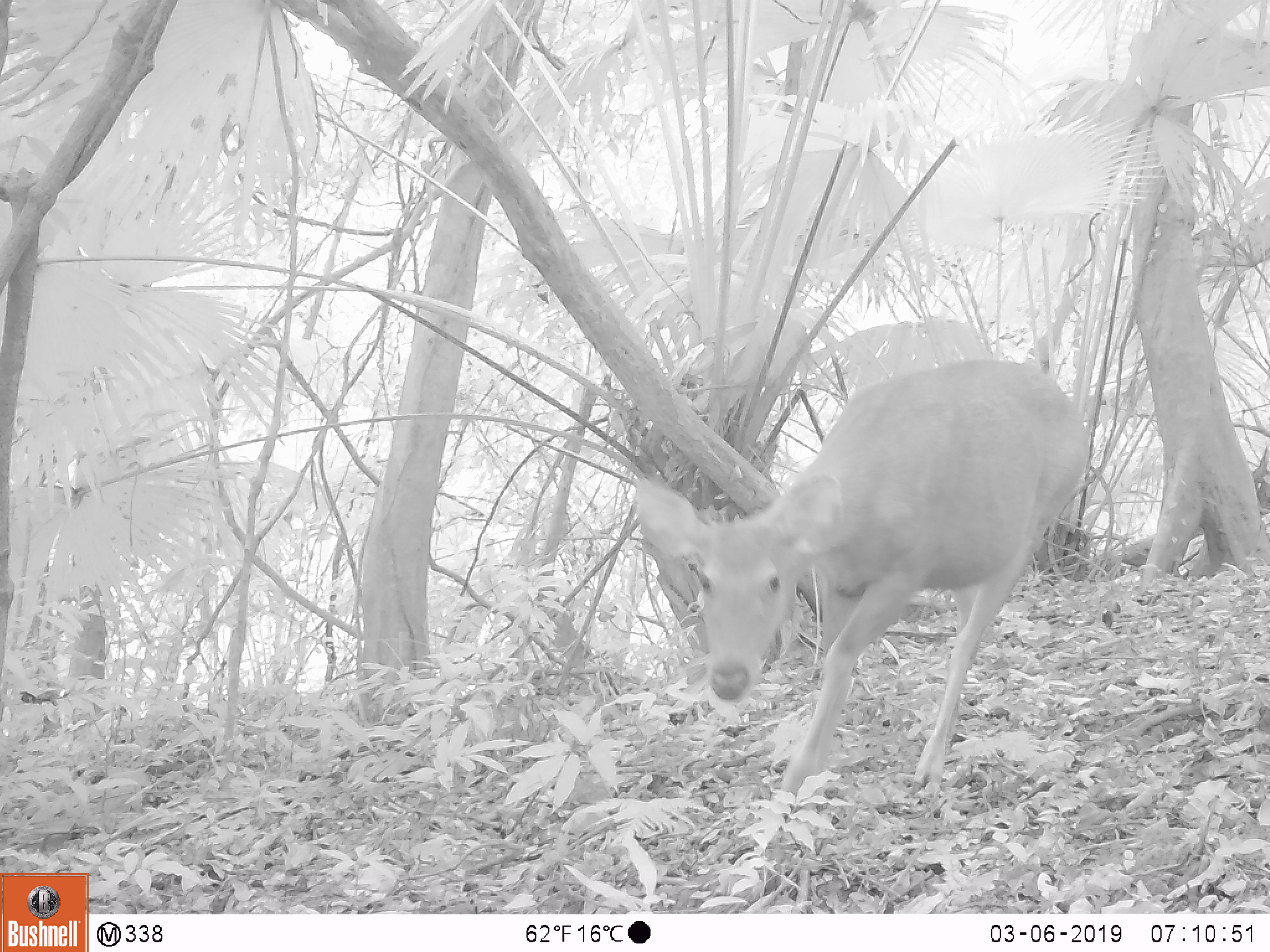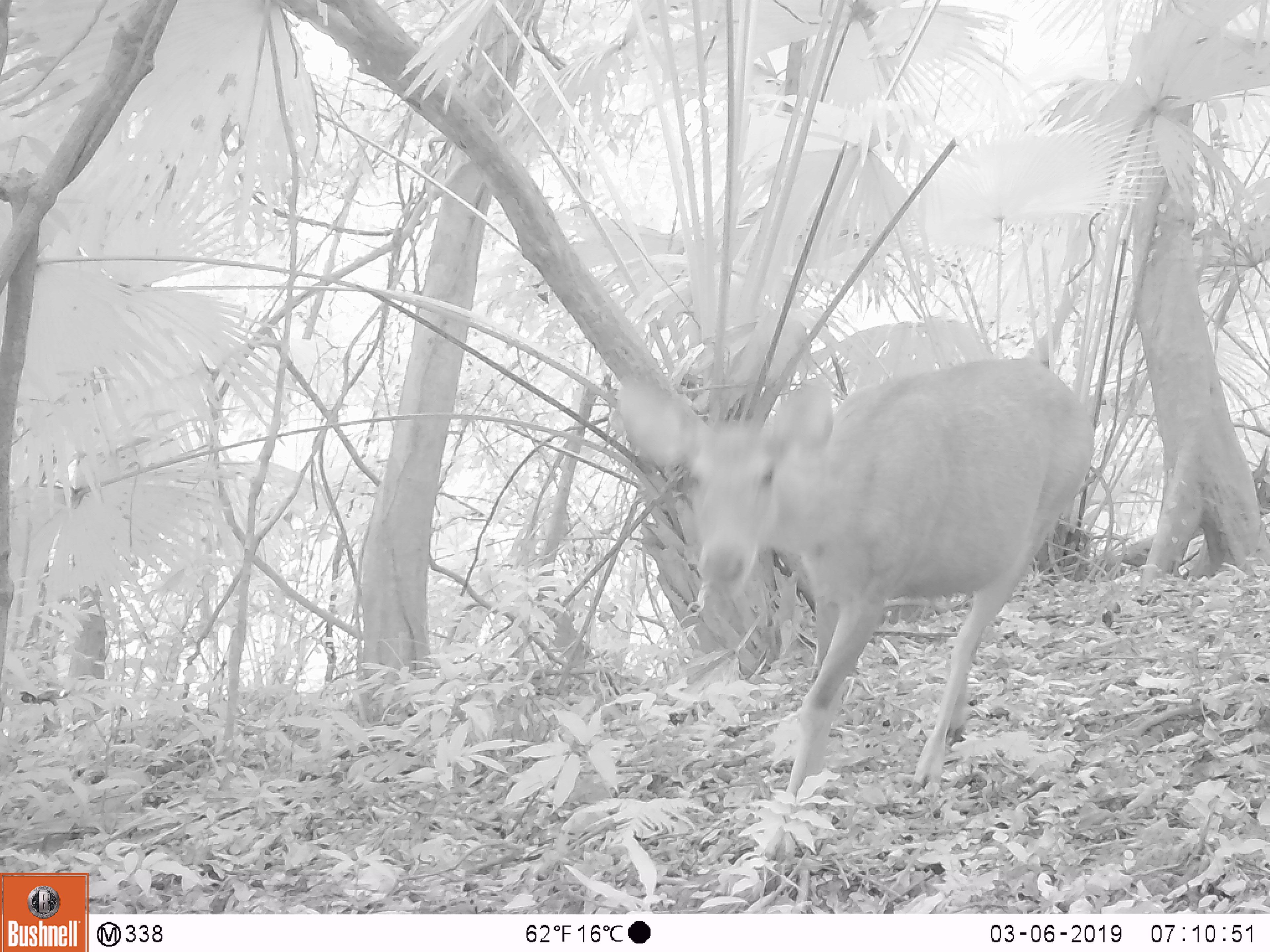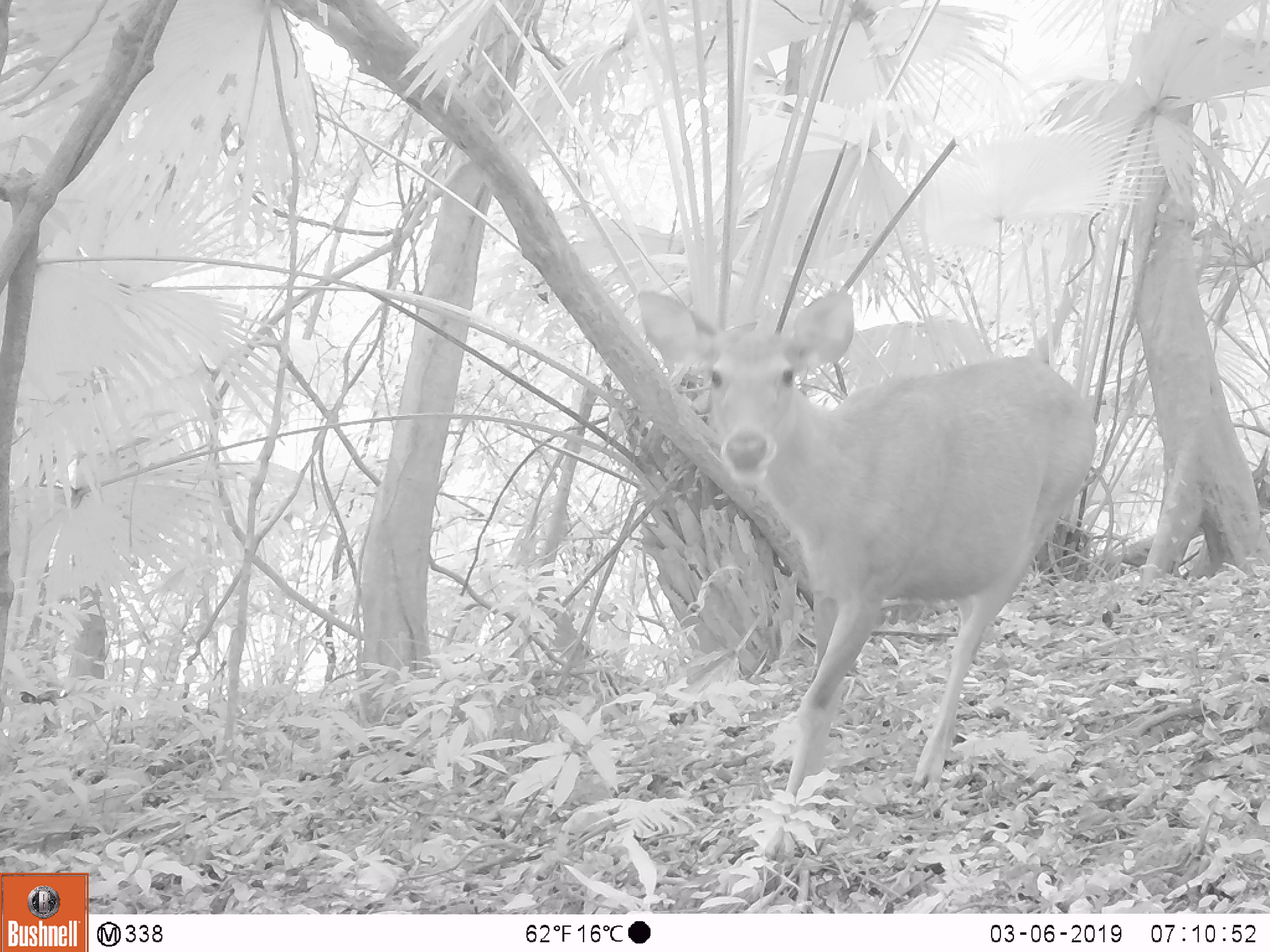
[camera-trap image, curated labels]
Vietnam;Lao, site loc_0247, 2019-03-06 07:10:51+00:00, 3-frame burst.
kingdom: Animalia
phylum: Chordata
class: Mammalia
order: Artiodactyla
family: Cervidae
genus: Rusa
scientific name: Rusa unicolor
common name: sambar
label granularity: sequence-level